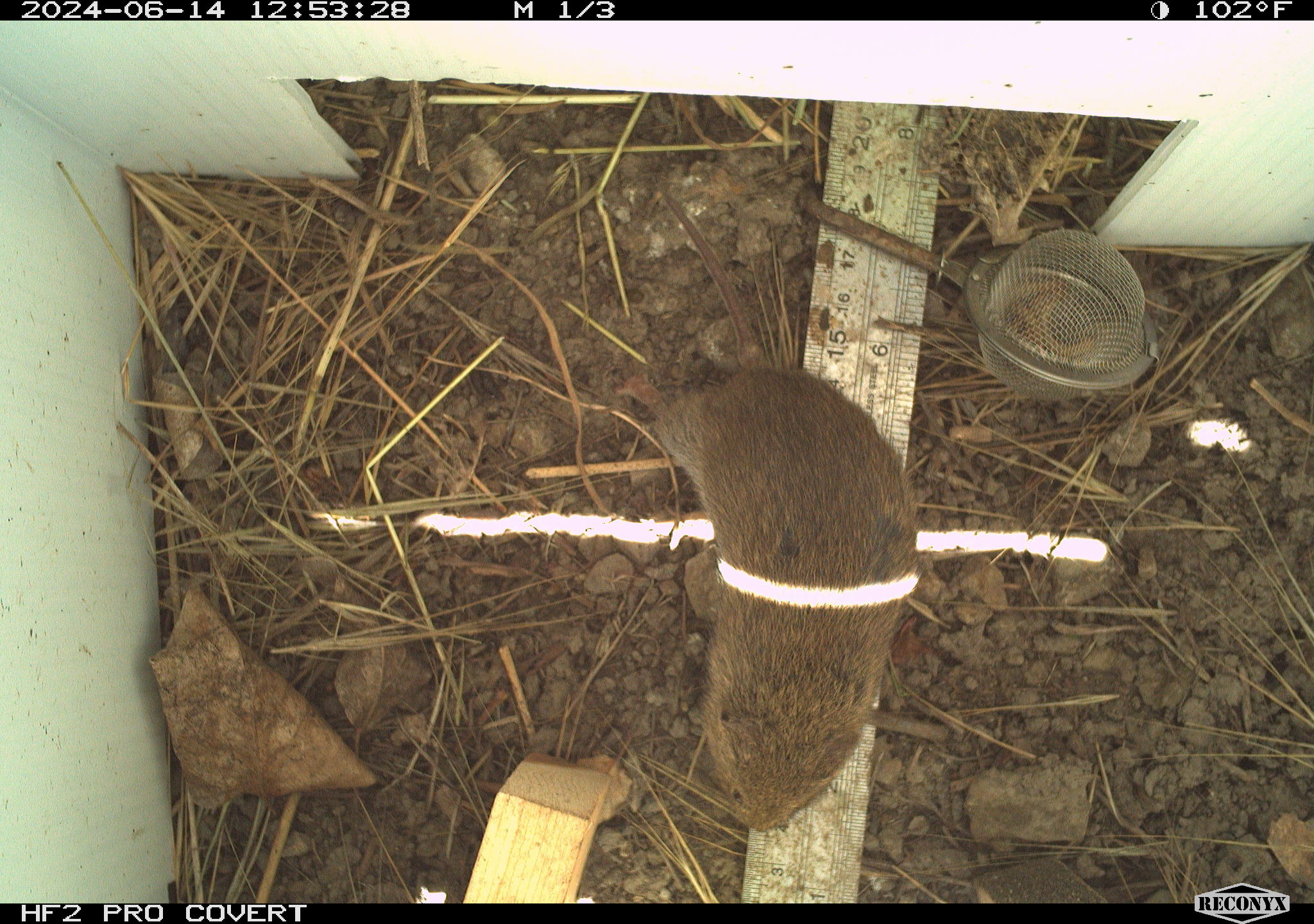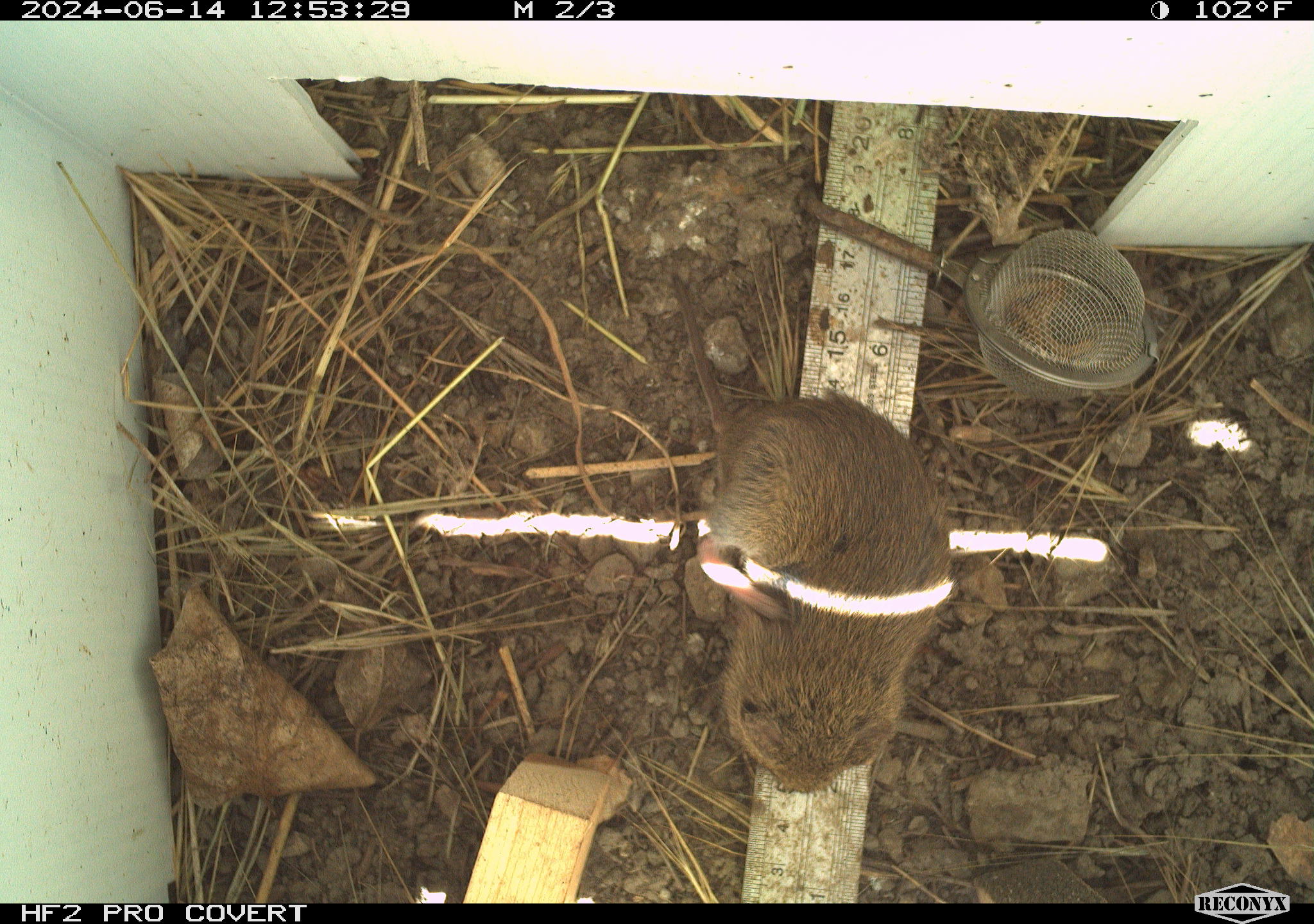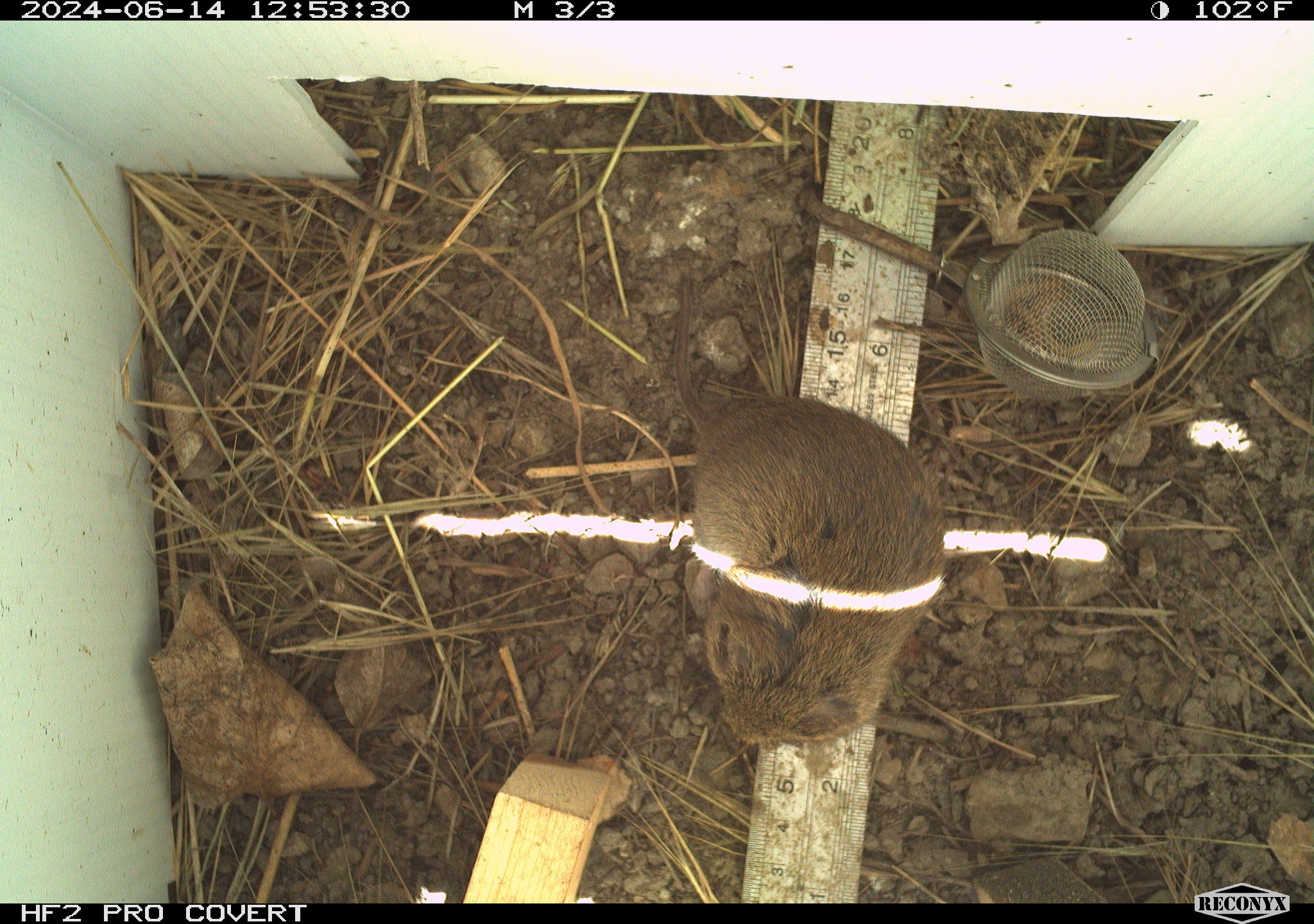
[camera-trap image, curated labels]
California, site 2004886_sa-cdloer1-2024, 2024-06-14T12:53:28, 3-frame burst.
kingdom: Animalia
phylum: Chordata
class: Mammalia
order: Rodentia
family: Cricetidae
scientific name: Arvicolinae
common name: voles, lemmings, and muskrats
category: arvicolinae subfamily